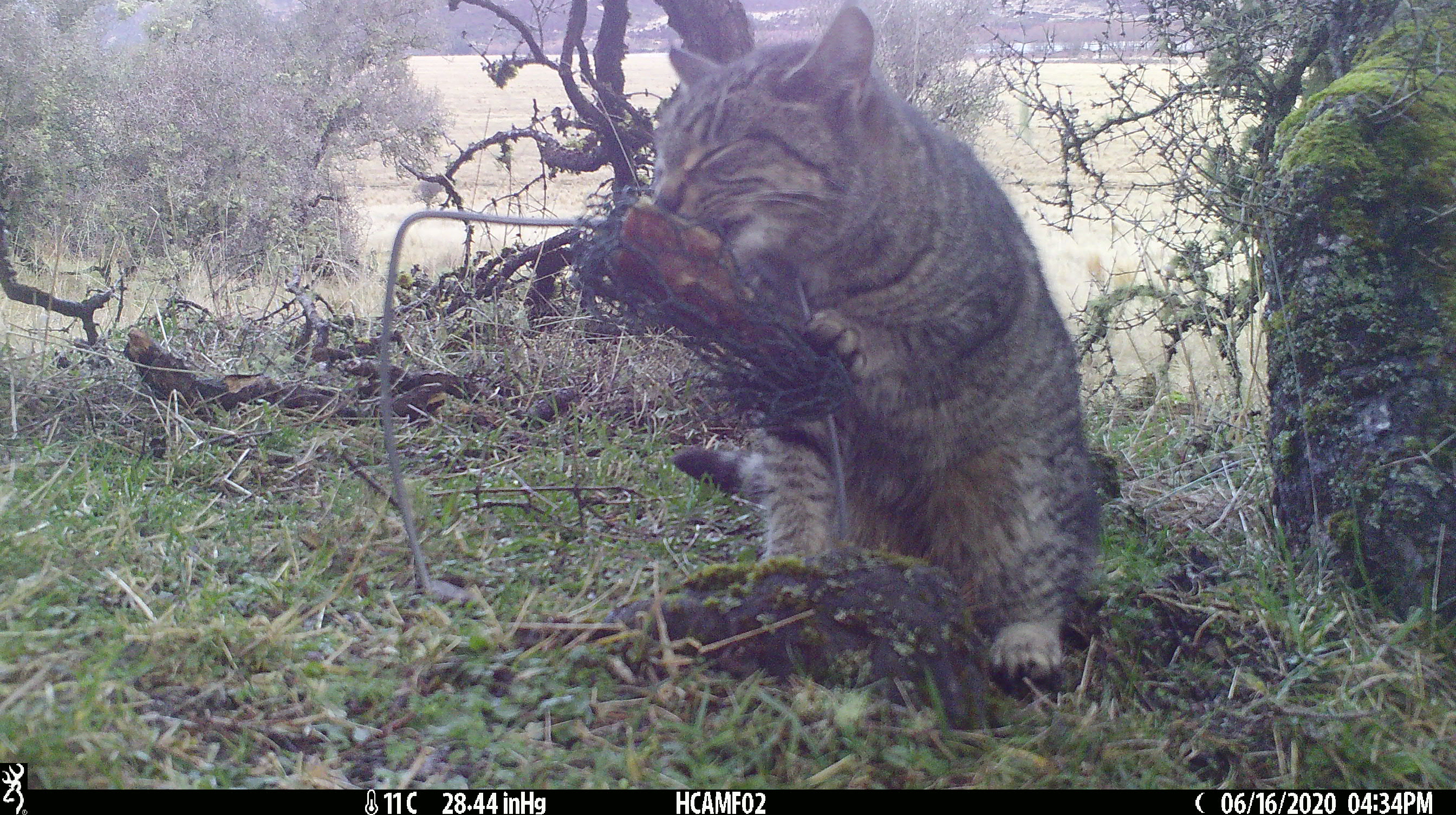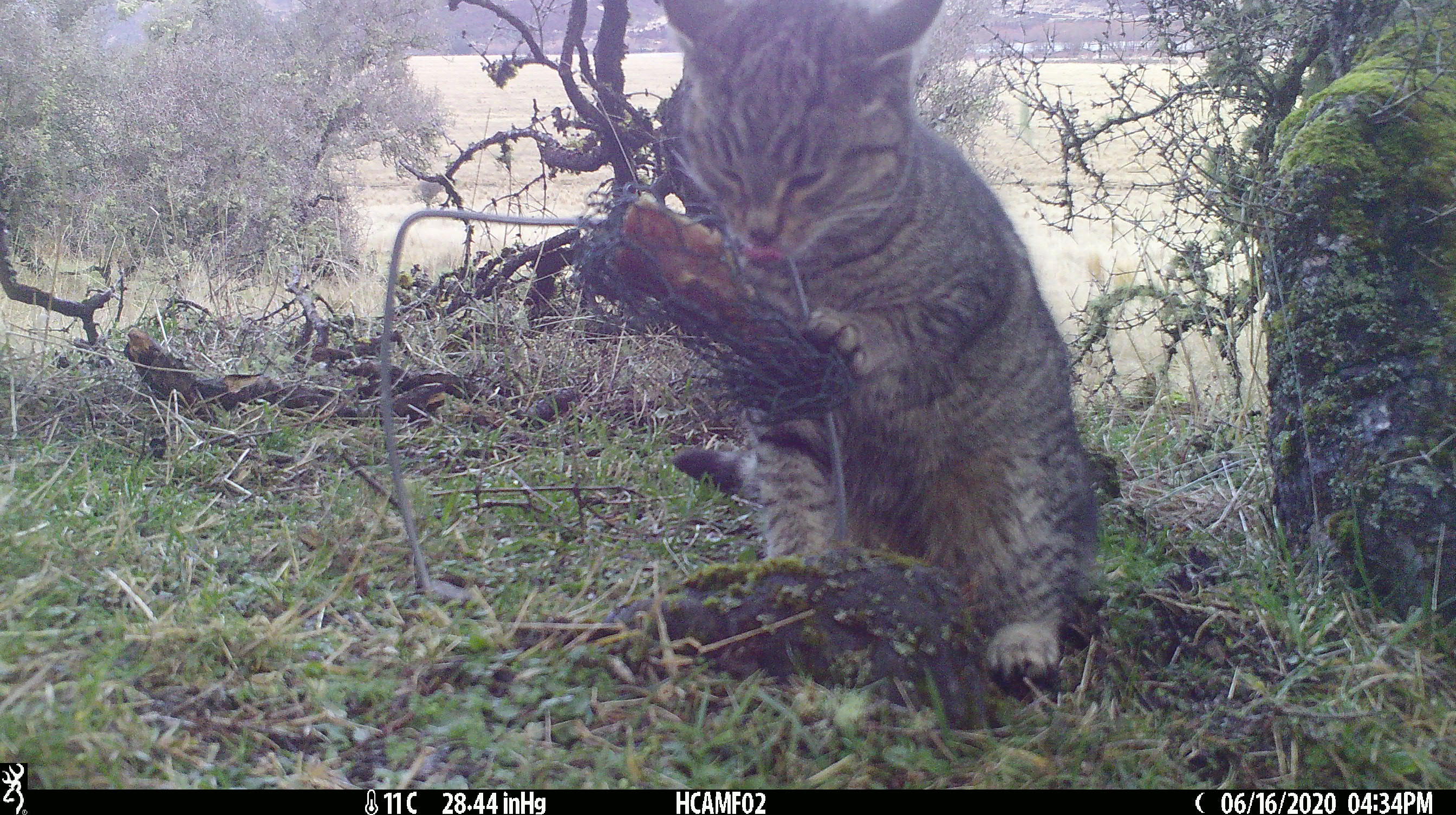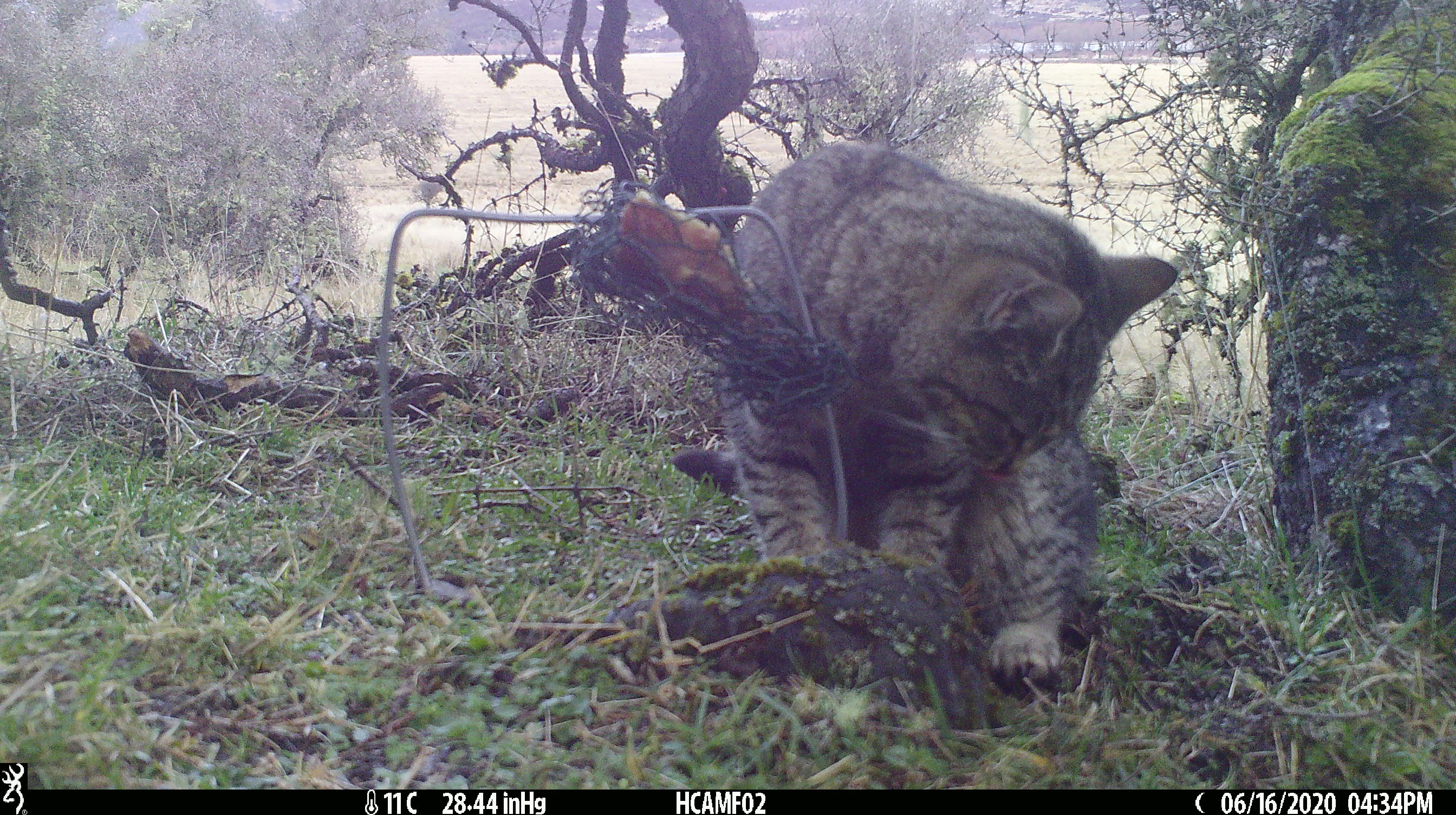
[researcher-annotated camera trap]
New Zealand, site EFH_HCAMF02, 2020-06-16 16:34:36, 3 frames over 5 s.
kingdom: Animalia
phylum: Chordata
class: Mammalia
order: Carnivora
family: Felidae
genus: Felis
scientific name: Felis catus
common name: domestic cat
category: cat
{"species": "cat (domestic cat) (Felis catus)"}